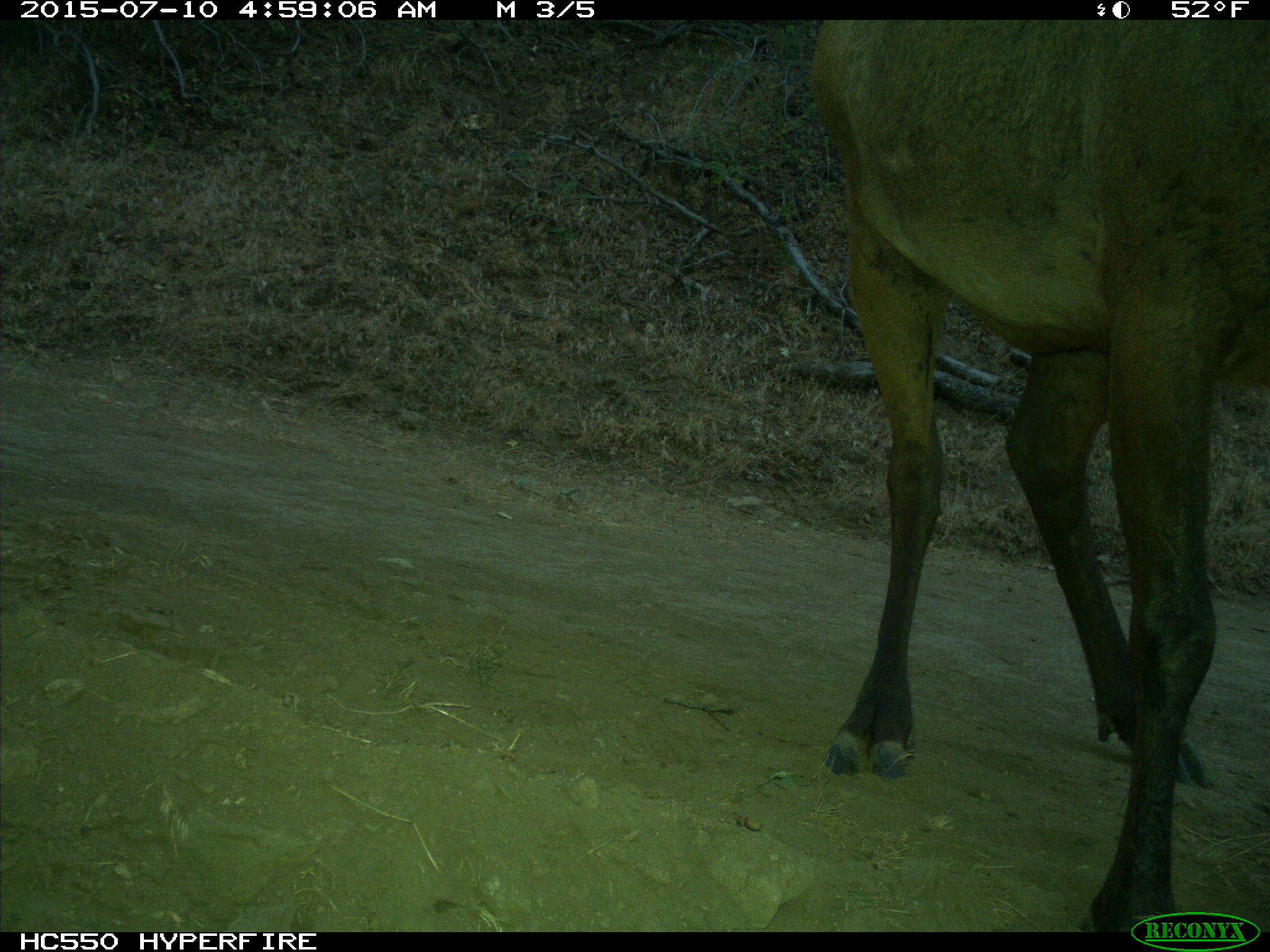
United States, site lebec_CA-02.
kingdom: Animalia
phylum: Chordata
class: Mammalia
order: Artiodactyla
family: Cervidae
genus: Cervus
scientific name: Cervus canadensis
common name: elk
Cervus canadensis (elk).